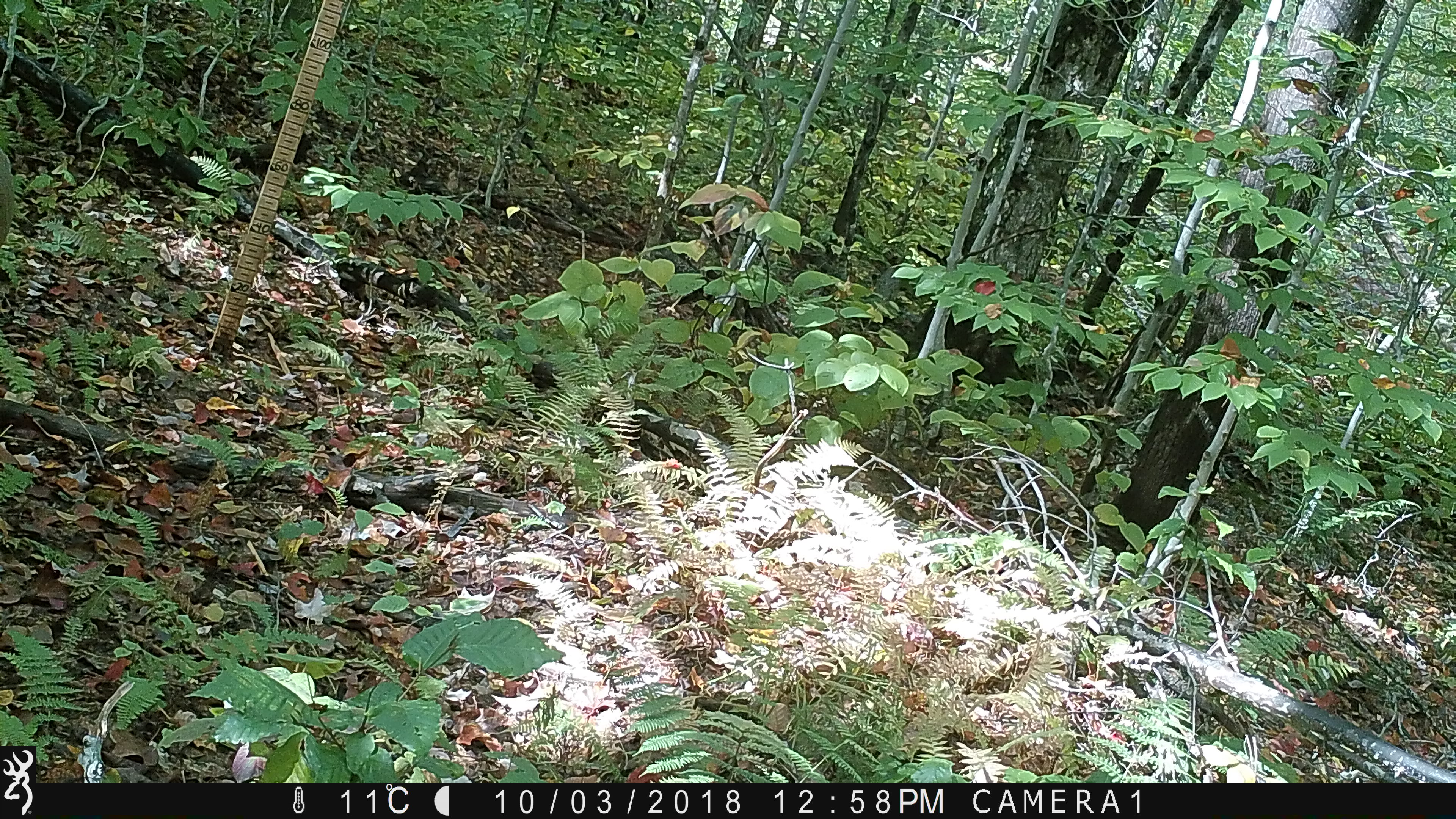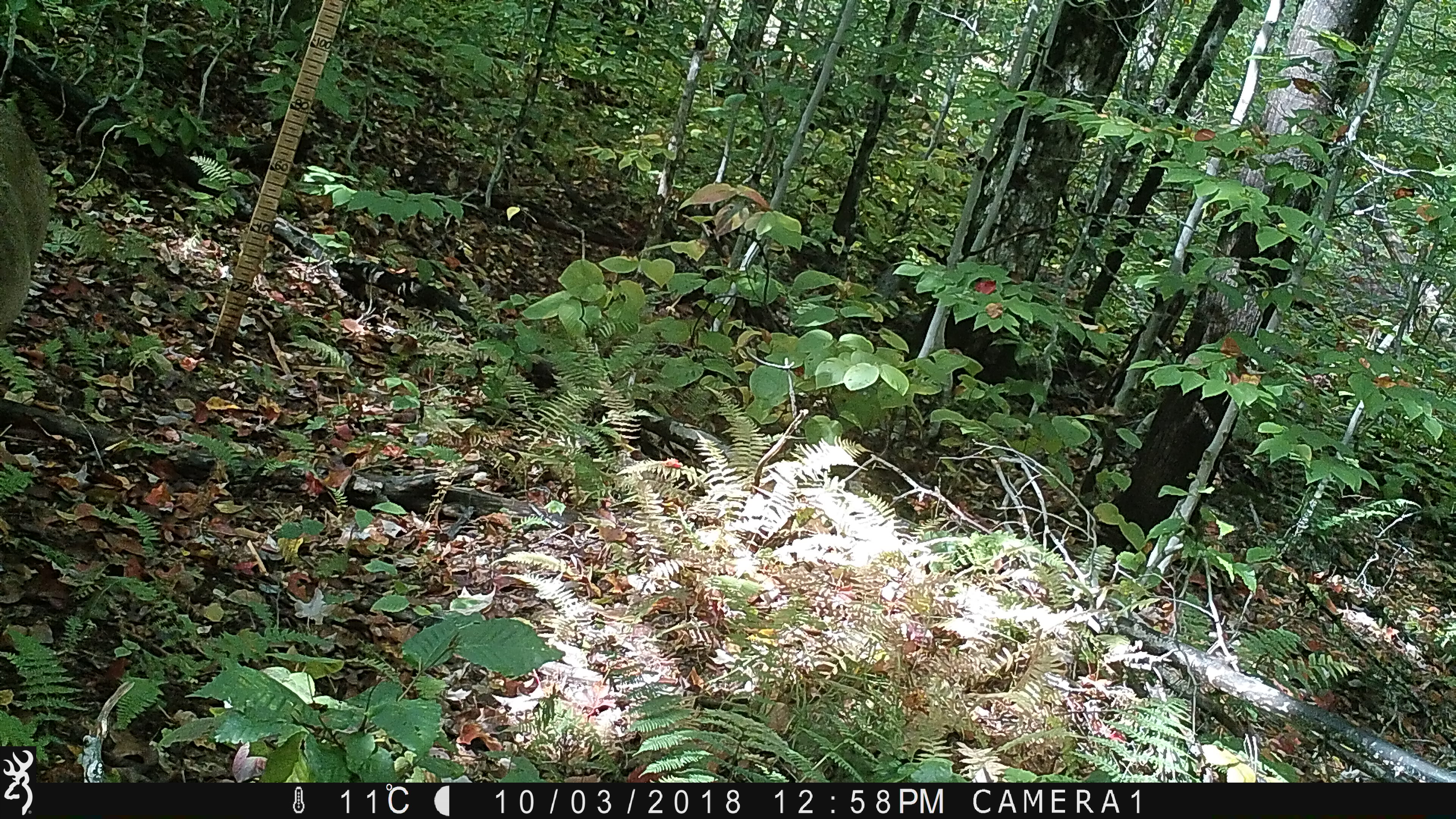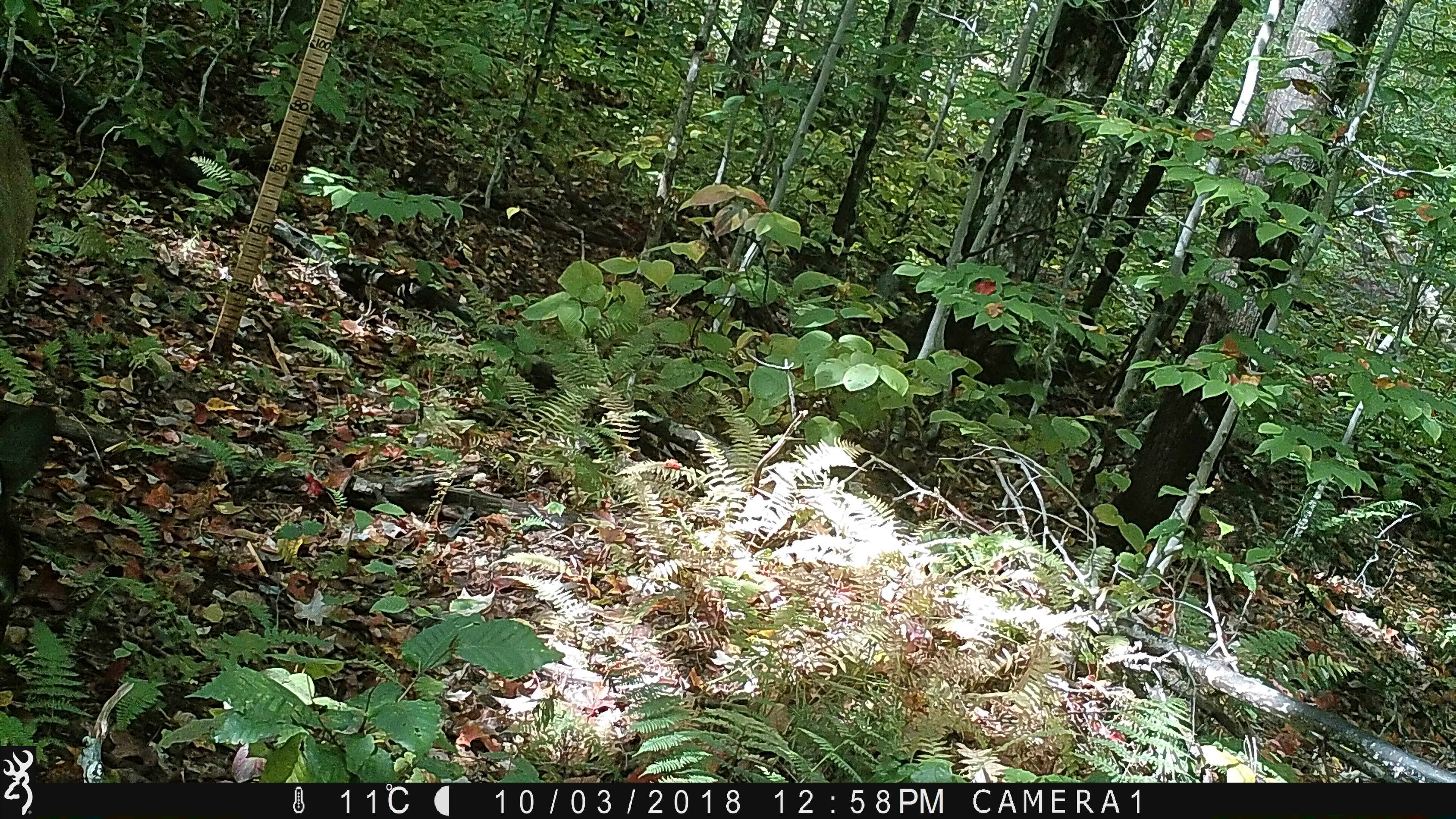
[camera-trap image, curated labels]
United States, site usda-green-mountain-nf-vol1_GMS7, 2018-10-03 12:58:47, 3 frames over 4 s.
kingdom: Animalia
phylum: Chordata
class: Mammalia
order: Artiodactyla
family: Cervidae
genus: Odocoileus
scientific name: Odocoileus virginianus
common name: white-tailed deer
White-tailed deer (Odocoileus virginianus).